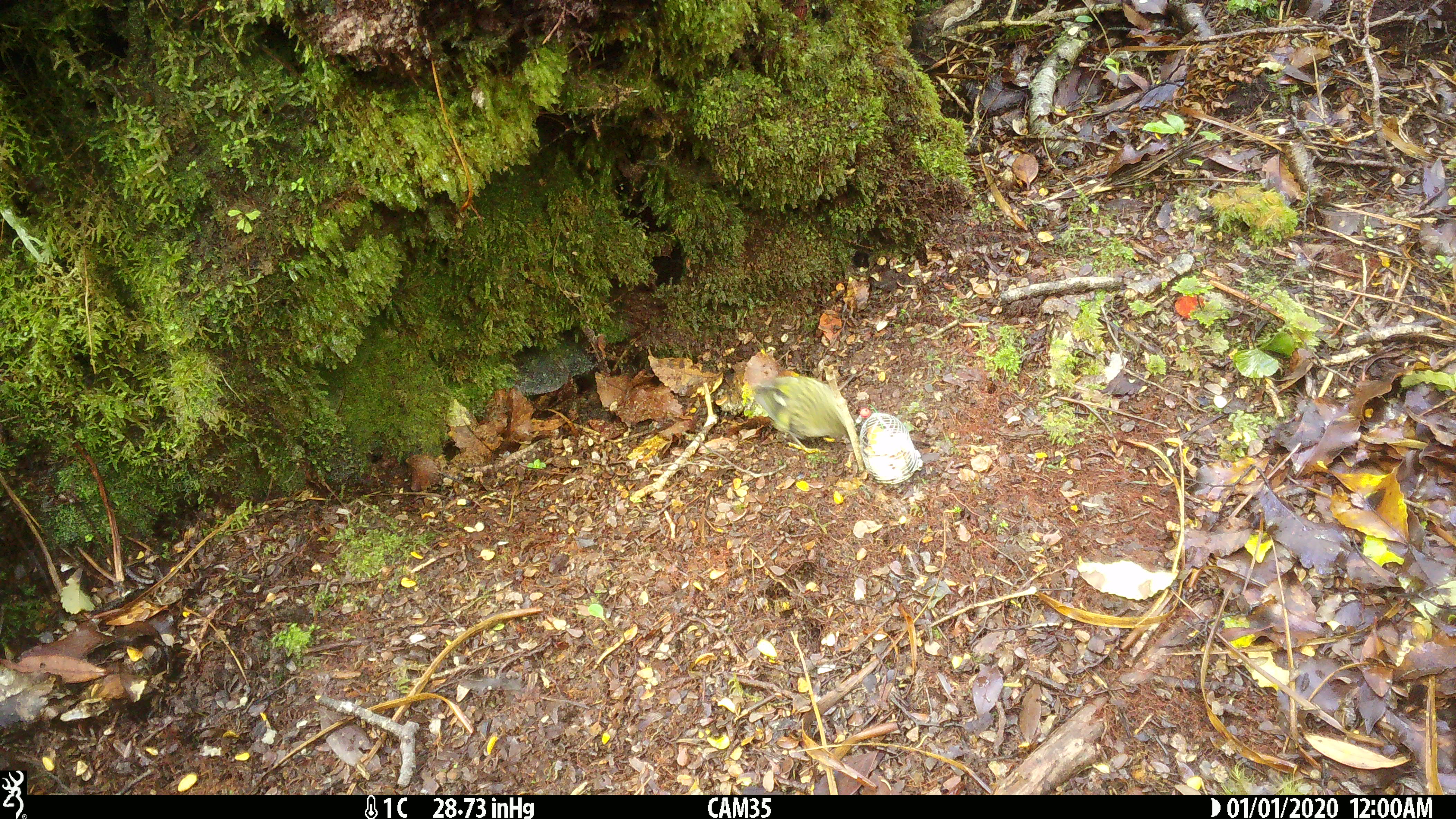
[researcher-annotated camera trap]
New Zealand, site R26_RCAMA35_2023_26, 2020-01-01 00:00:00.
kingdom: Animalia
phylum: Chordata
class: Aves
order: Passeriformes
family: Acanthisittidae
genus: Acanthisitta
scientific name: Acanthisitta chloris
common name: rifleman